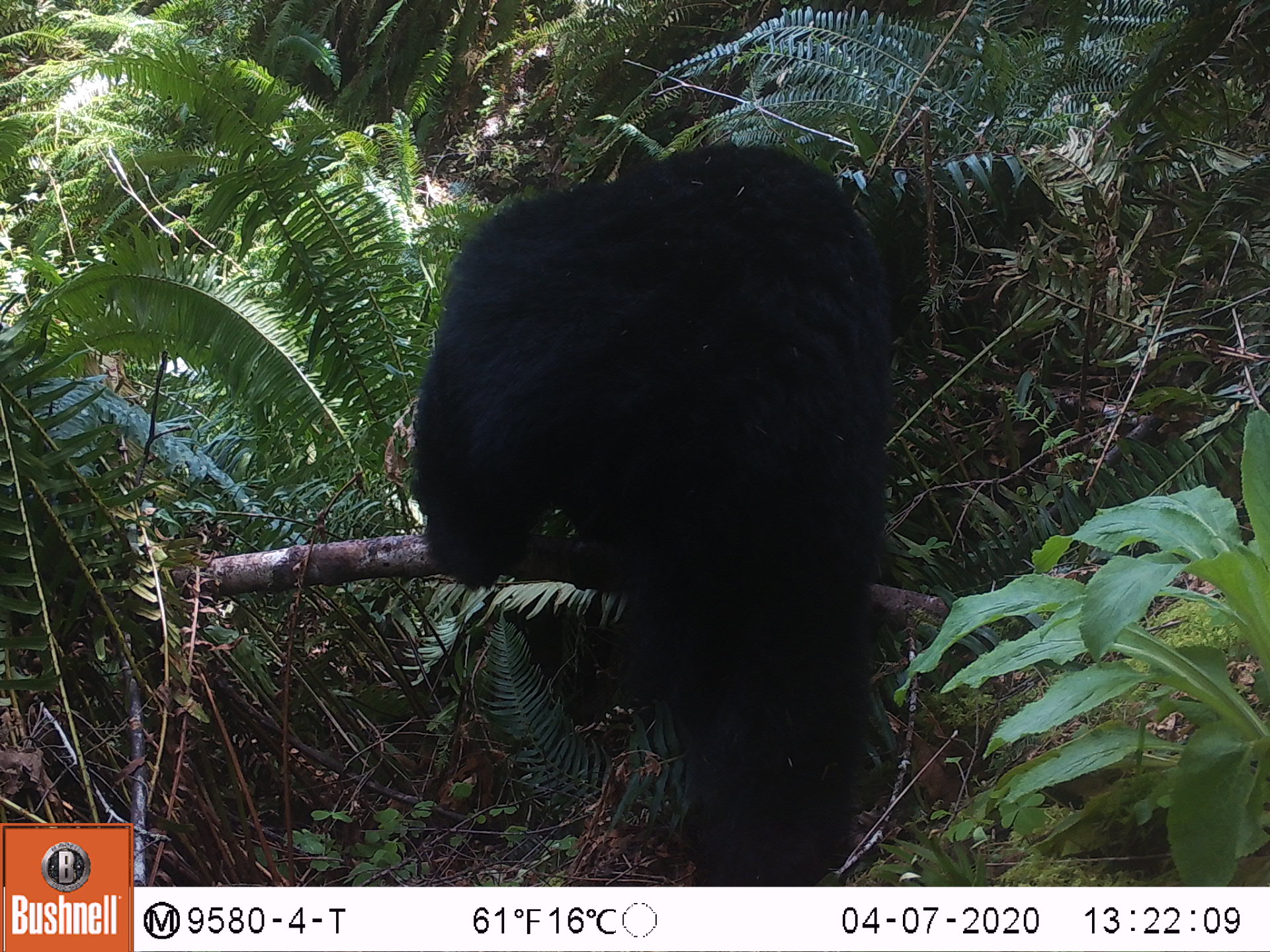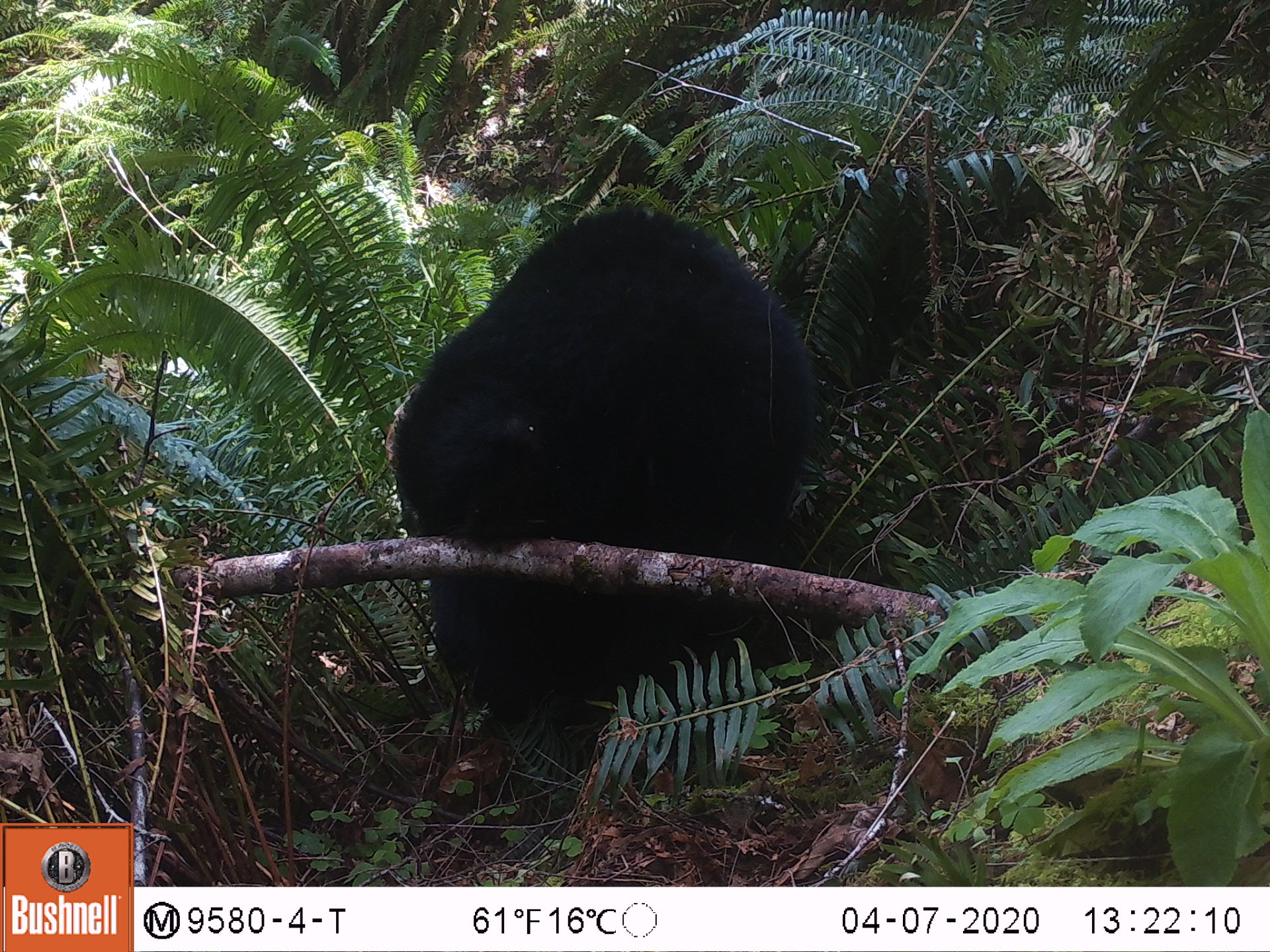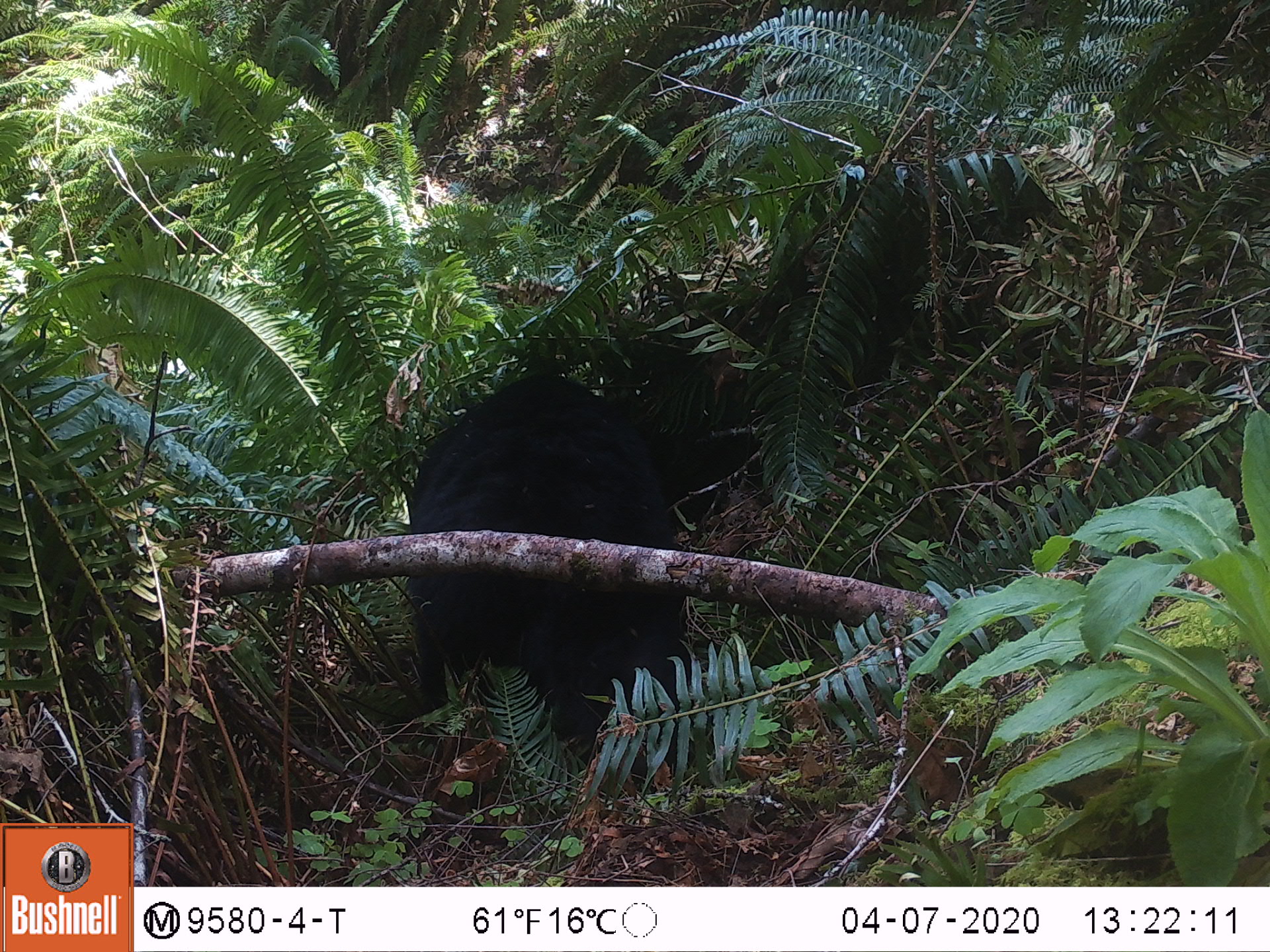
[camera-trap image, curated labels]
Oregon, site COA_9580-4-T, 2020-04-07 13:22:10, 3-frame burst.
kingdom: Animalia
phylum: Chordata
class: Mammalia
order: Carnivora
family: Ursidae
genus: Ursus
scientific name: Ursus americanus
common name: american black bear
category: black bear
Black bear (american black bear) (Ursus americanus).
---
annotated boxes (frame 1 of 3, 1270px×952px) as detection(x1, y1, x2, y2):
black bear: detection(395, 143, 918, 879)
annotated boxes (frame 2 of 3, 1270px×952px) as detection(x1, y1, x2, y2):
black bear: detection(388, 208, 814, 777)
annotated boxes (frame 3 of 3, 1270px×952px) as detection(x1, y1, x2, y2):
black bear: detection(398, 375, 686, 762)